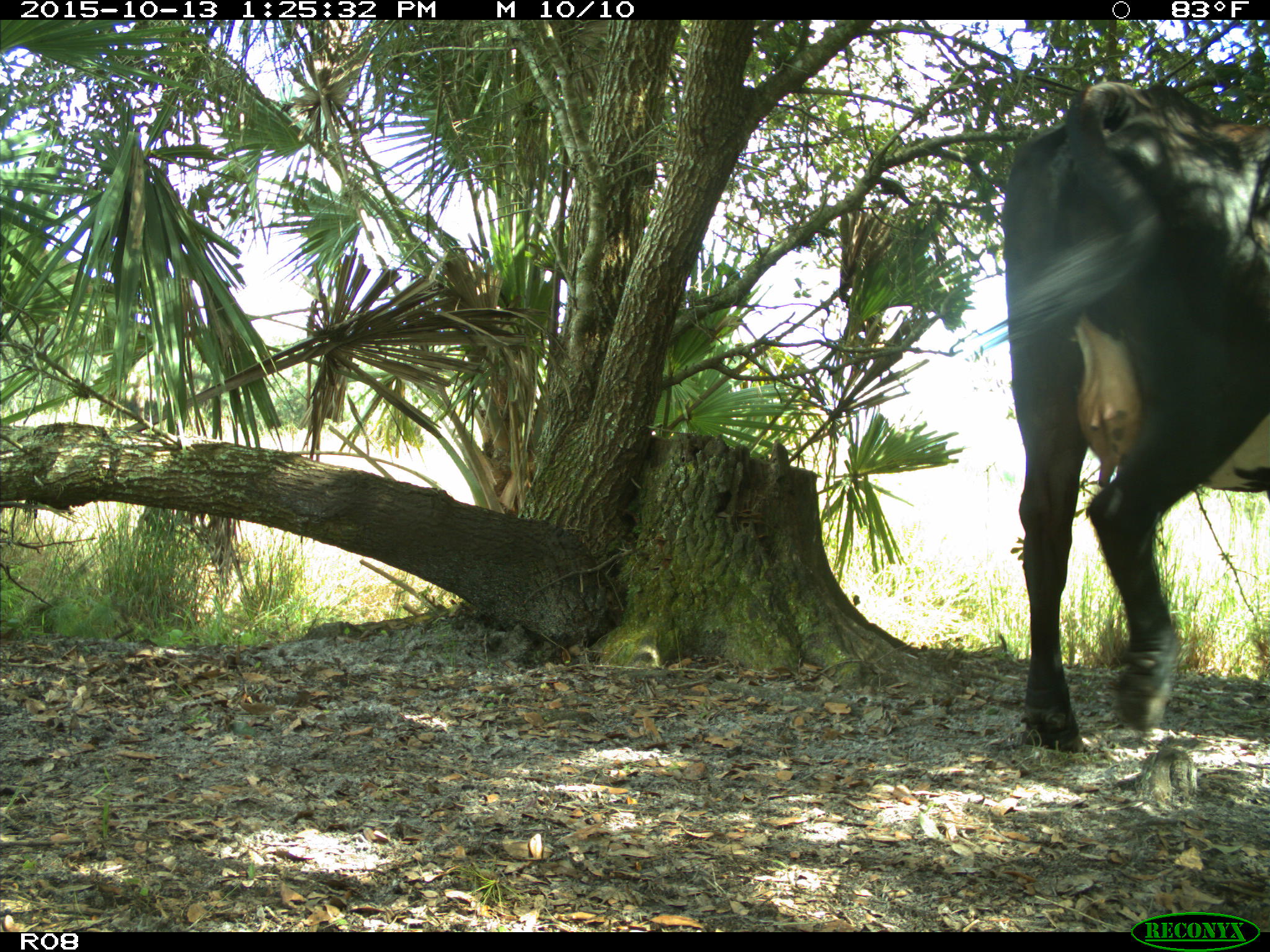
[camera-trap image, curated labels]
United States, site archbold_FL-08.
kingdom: Animalia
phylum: Chordata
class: Mammalia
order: Artiodactyla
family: Bovidae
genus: Bos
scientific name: Bos taurus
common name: domestic cow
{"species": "Bos taurus (domestic cow)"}